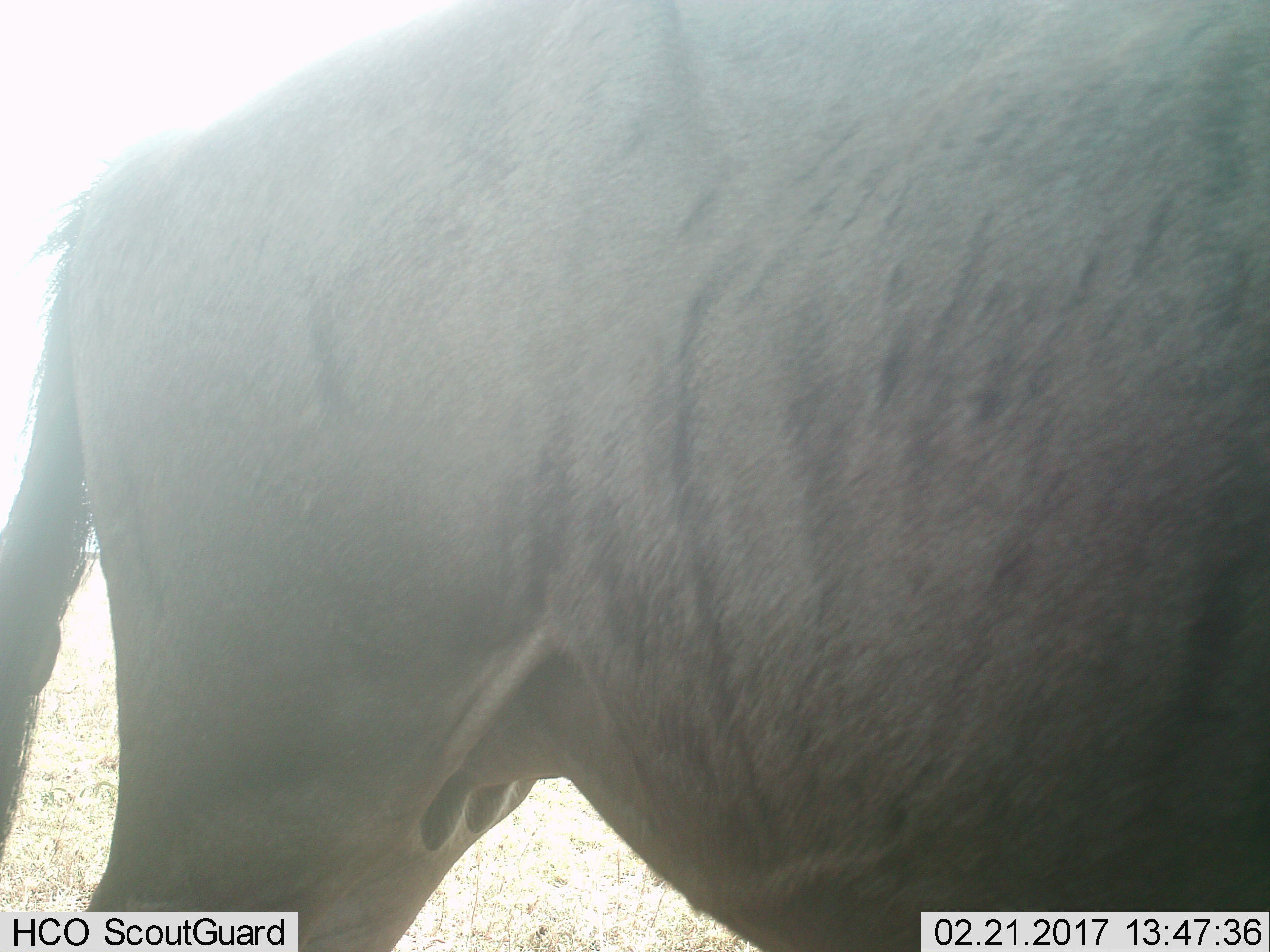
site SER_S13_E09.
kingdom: Animalia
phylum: Chordata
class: Mammalia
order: Artiodactyla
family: Bovidae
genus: Connochaetes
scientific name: Connochaetes taurinus taurinus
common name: blue wildebeest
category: wildebeestblue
Wildebeestblue (blue wildebeest) (Connochaetes taurinus taurinus), count 1. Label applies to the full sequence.